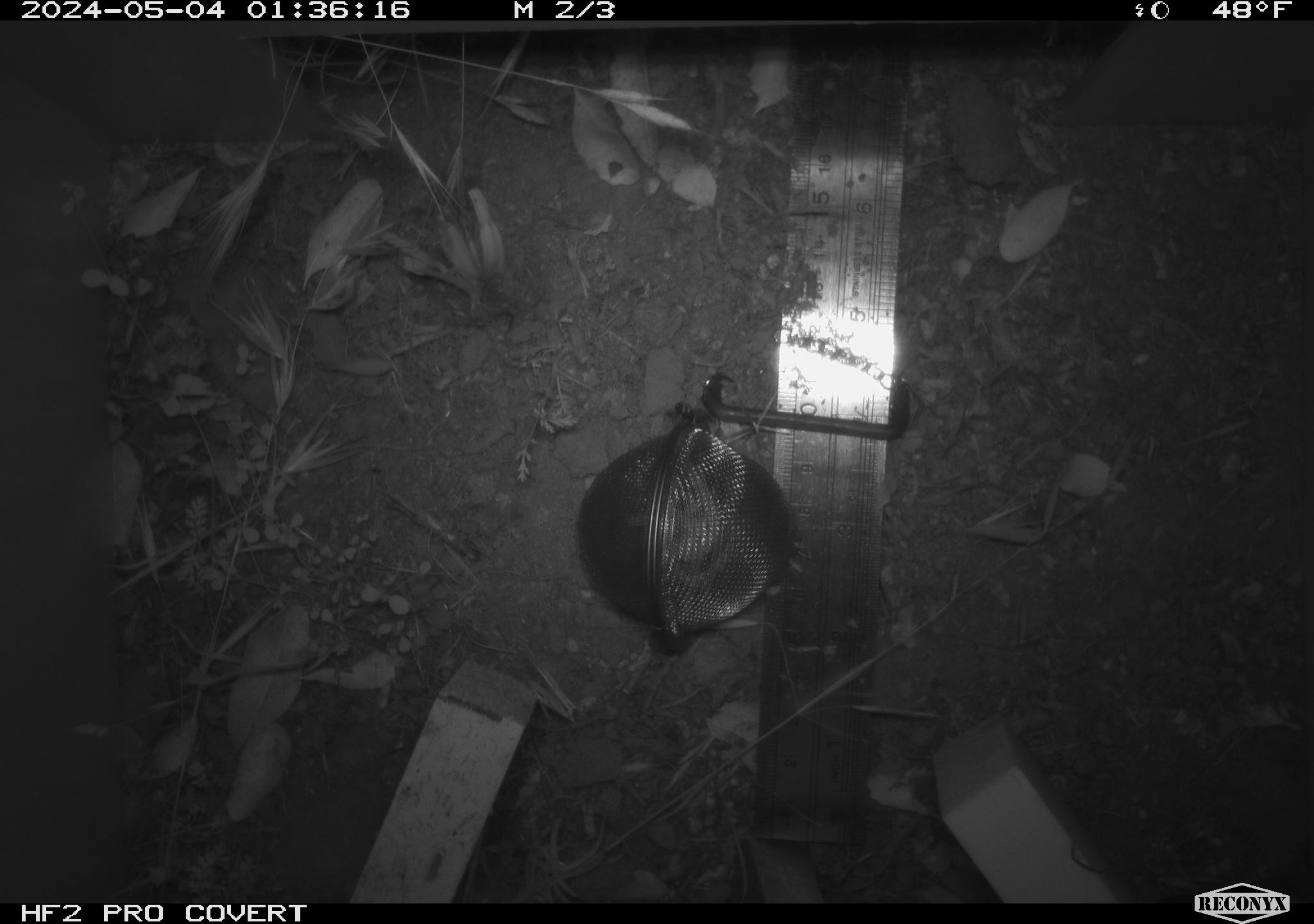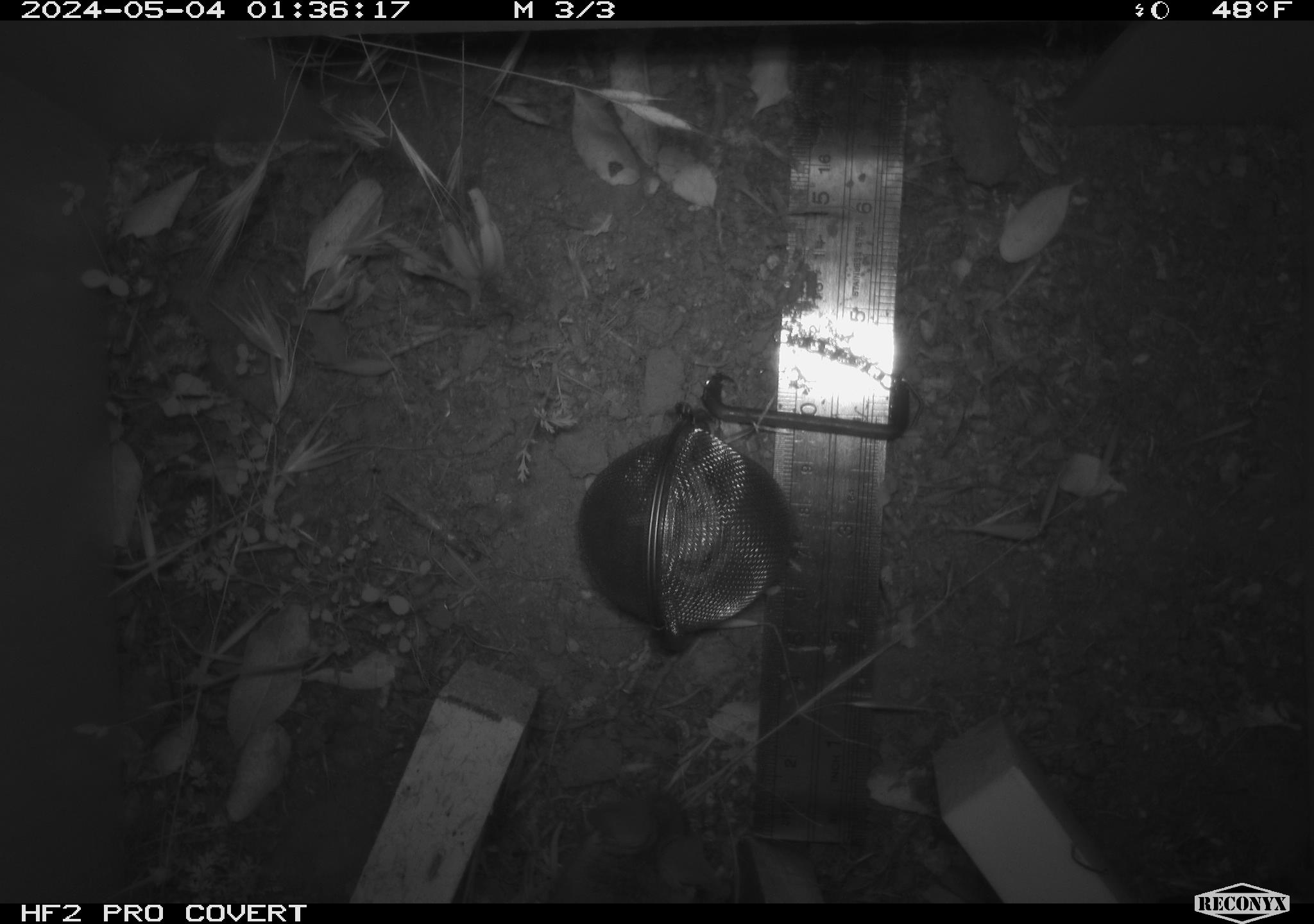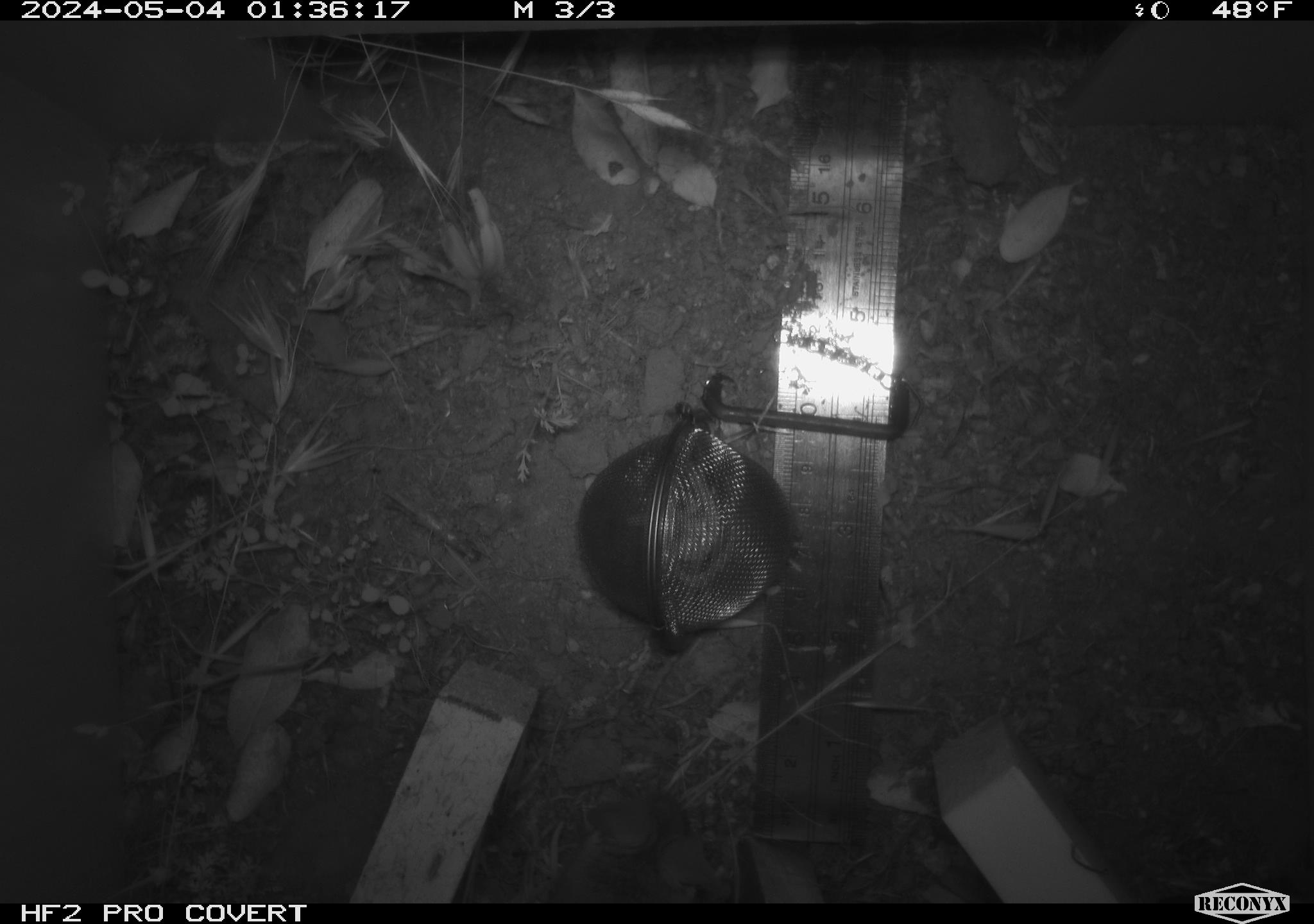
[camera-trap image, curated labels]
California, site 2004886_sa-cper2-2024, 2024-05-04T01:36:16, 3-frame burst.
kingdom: Animalia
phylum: Chordata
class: Mammalia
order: Rodentia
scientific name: Rodentia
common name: rodent